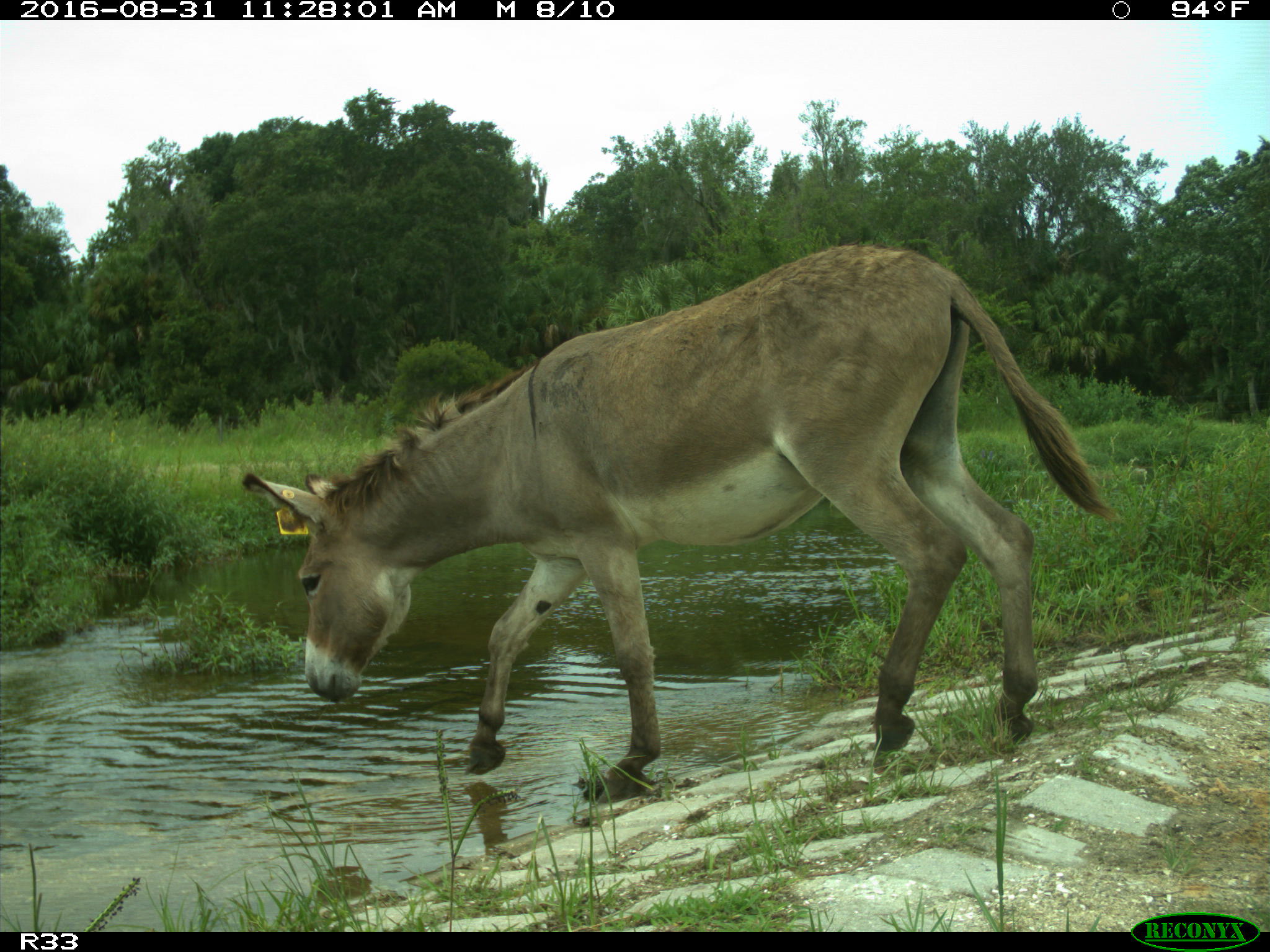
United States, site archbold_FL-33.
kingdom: Animalia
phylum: Chordata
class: Mammalia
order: Perissodactyla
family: Equidae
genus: Equus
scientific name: Equus africanus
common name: african wild ass